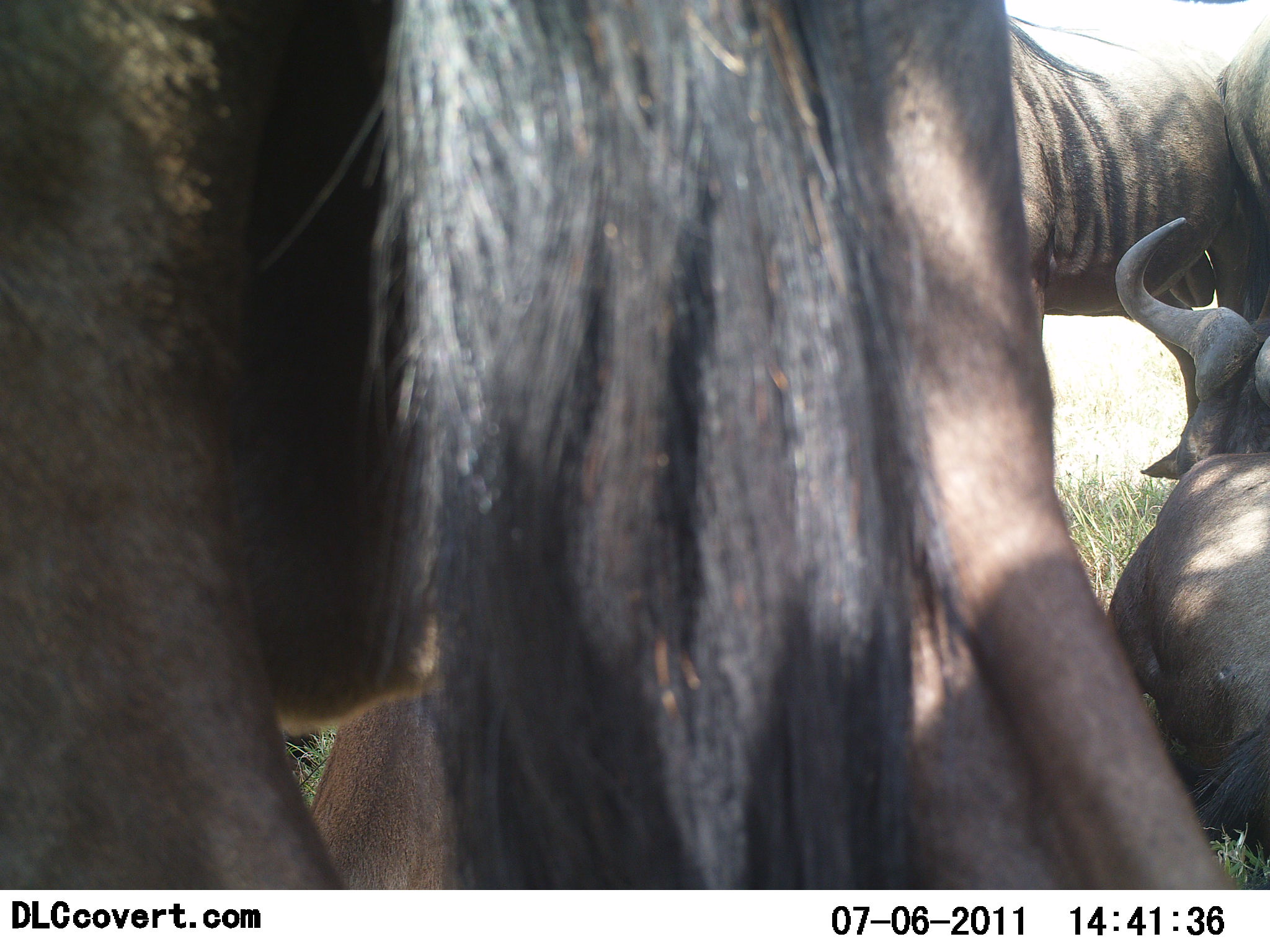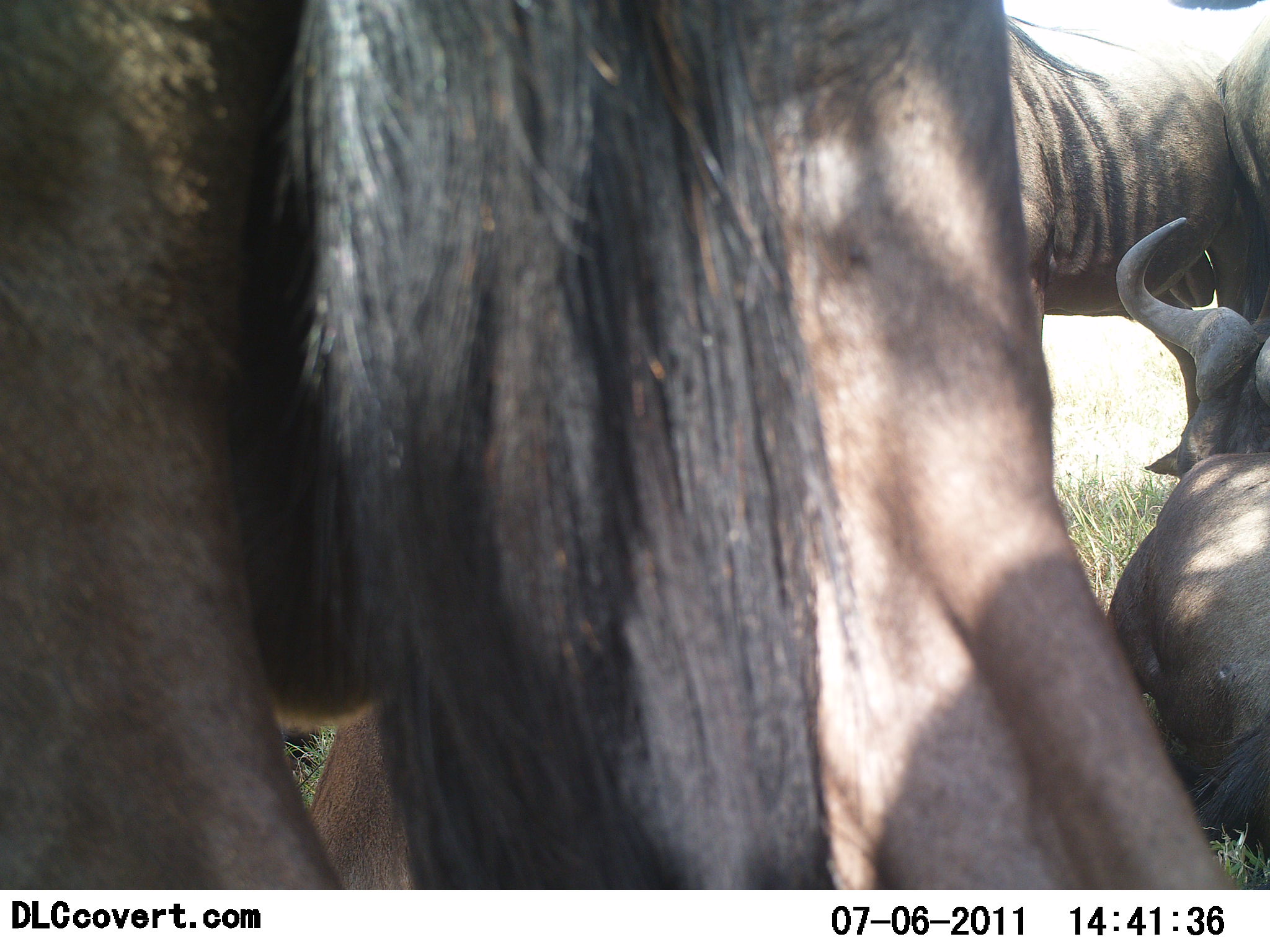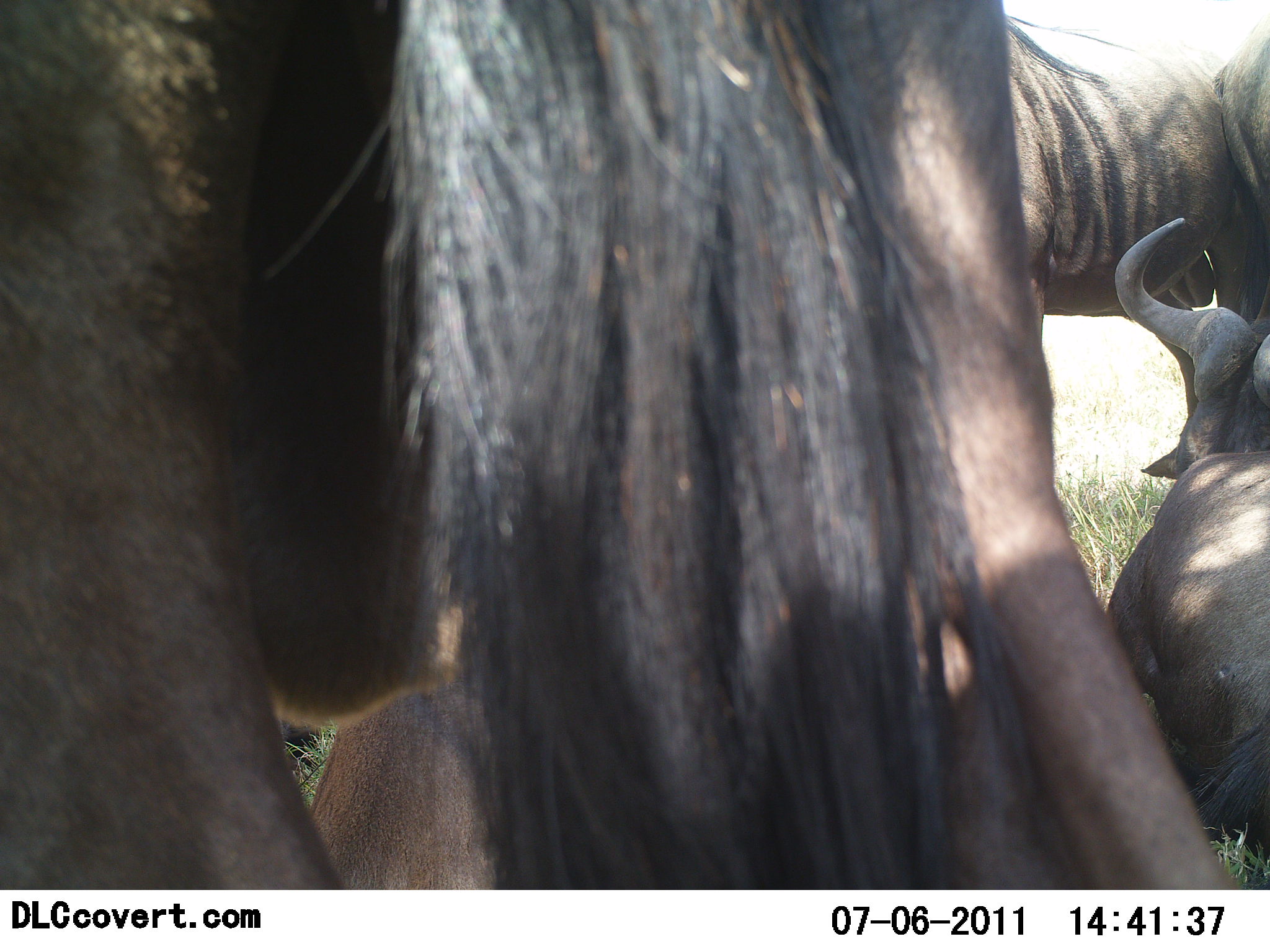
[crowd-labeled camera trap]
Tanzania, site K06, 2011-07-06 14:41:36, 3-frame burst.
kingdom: Animalia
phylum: Chordata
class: Mammalia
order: Artiodactyla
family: Bovidae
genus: Connochaetes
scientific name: Connochaetes taurinus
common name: blue wildebeest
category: wildebeest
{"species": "wildebeest (blue wildebeest) (Connochaetes taurinus)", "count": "4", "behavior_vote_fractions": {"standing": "71%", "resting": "100%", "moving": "0%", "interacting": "0%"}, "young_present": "7%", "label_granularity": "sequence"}